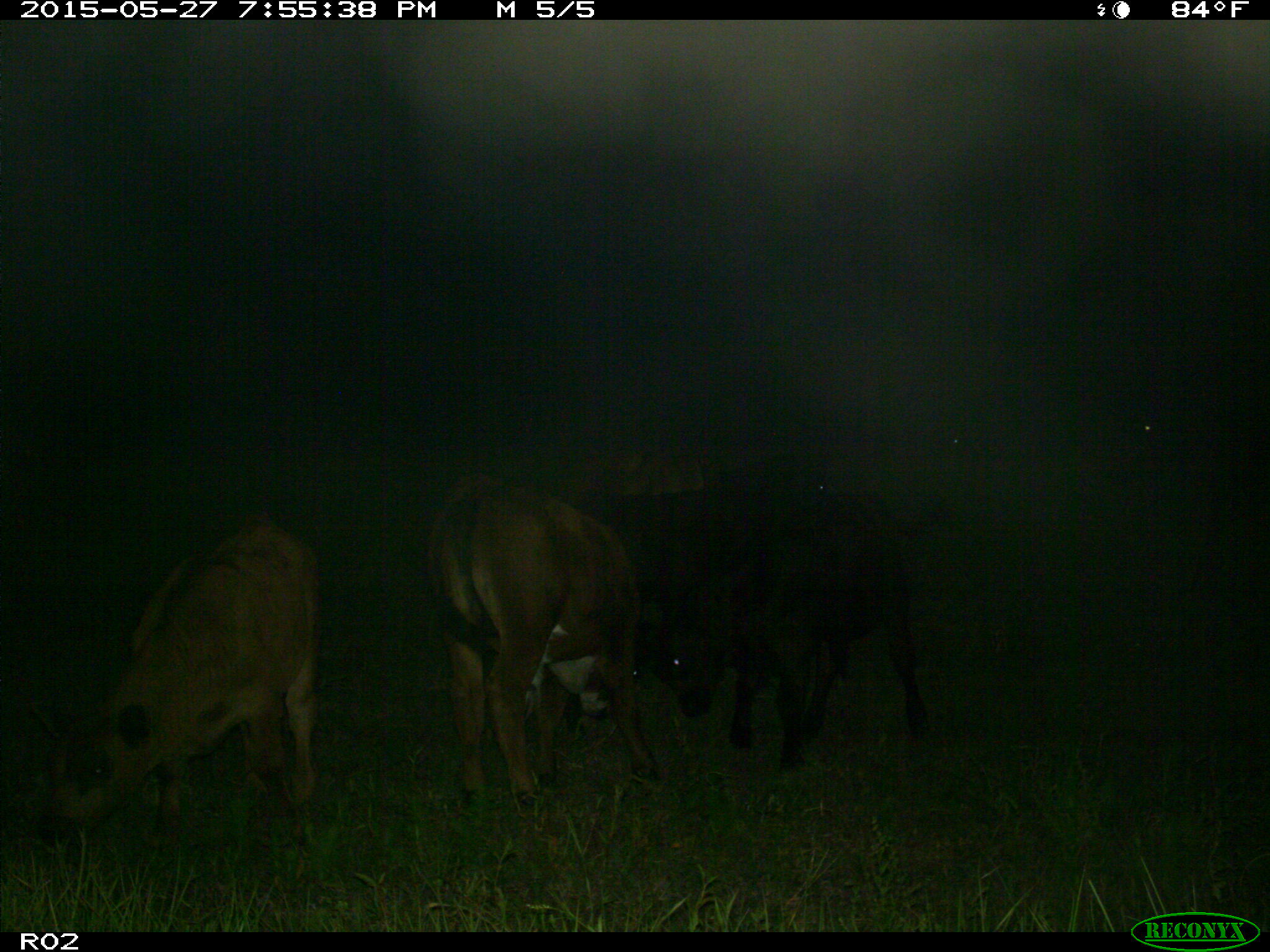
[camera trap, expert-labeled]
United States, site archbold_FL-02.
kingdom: Animalia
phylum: Chordata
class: Mammalia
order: Artiodactyla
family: Bovidae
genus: Bos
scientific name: Bos taurus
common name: domestic cow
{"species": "Bos taurus (domestic cow)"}